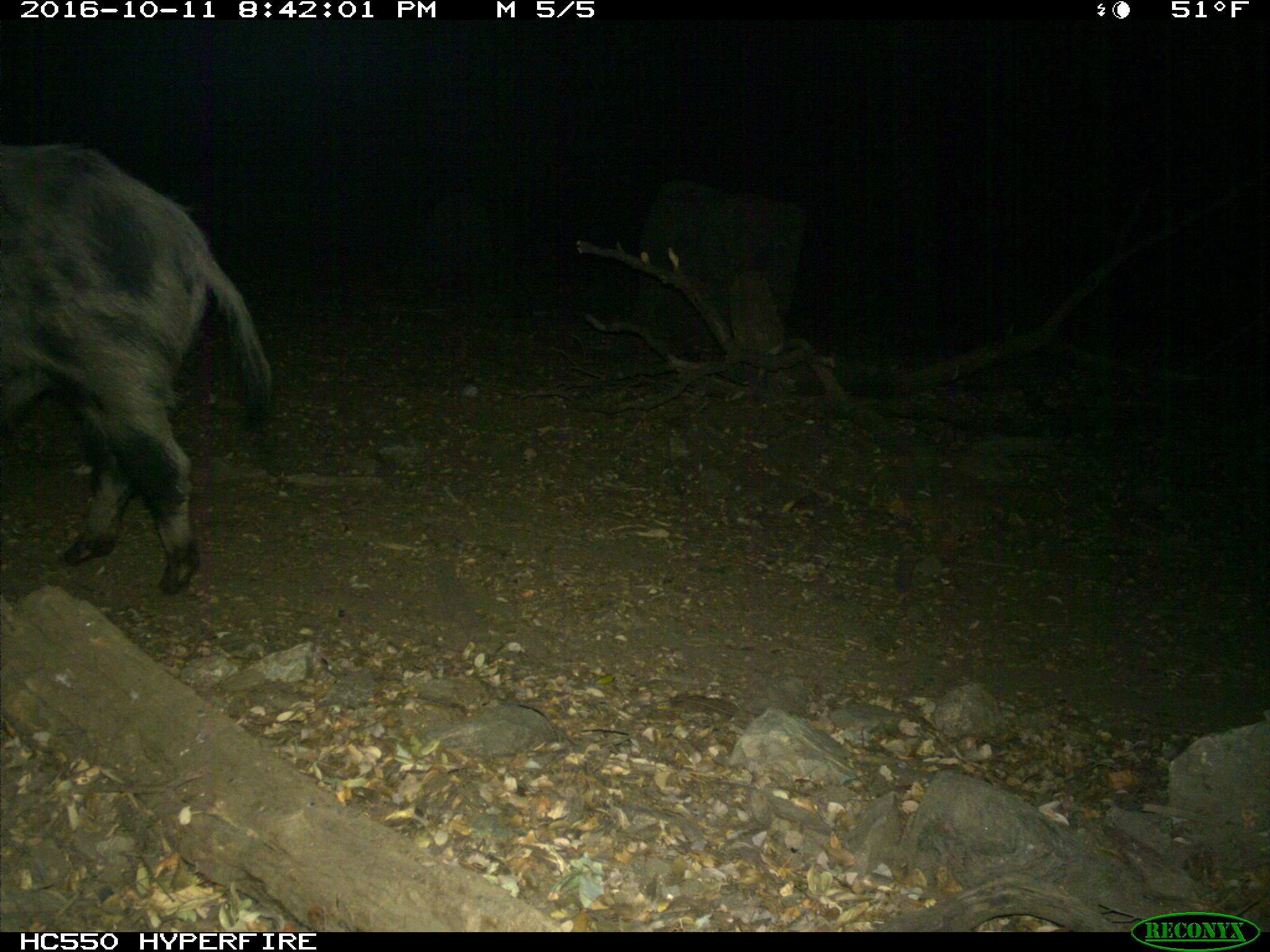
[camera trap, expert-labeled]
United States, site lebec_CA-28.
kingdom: Animalia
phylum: Chordata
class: Mammalia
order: Artiodactyla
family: Suidae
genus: Sus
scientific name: Sus scrofa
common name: wild boar